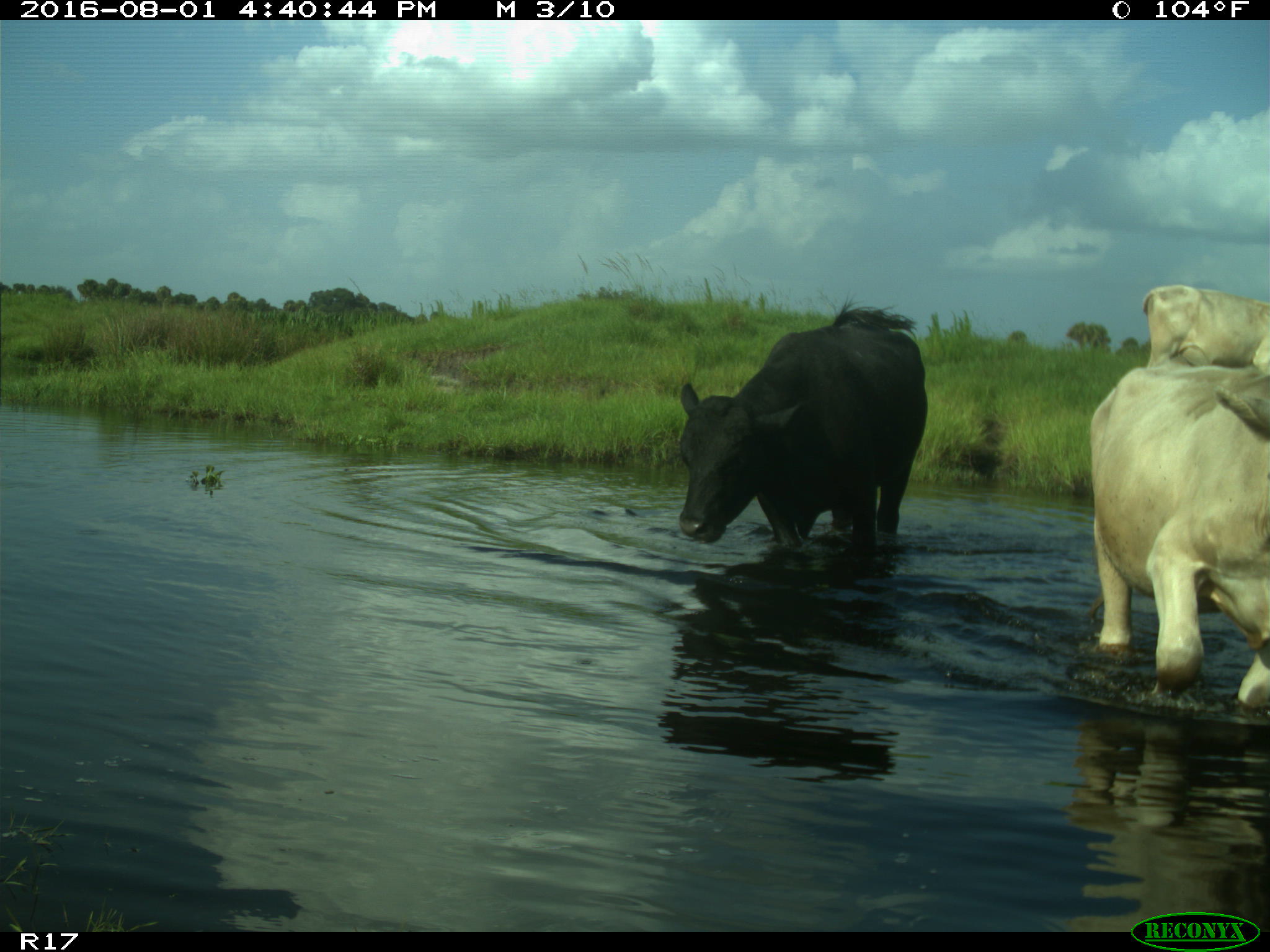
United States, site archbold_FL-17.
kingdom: Animalia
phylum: Chordata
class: Mammalia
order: Artiodactyla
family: Bovidae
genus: Bos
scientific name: Bos taurus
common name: domestic cow